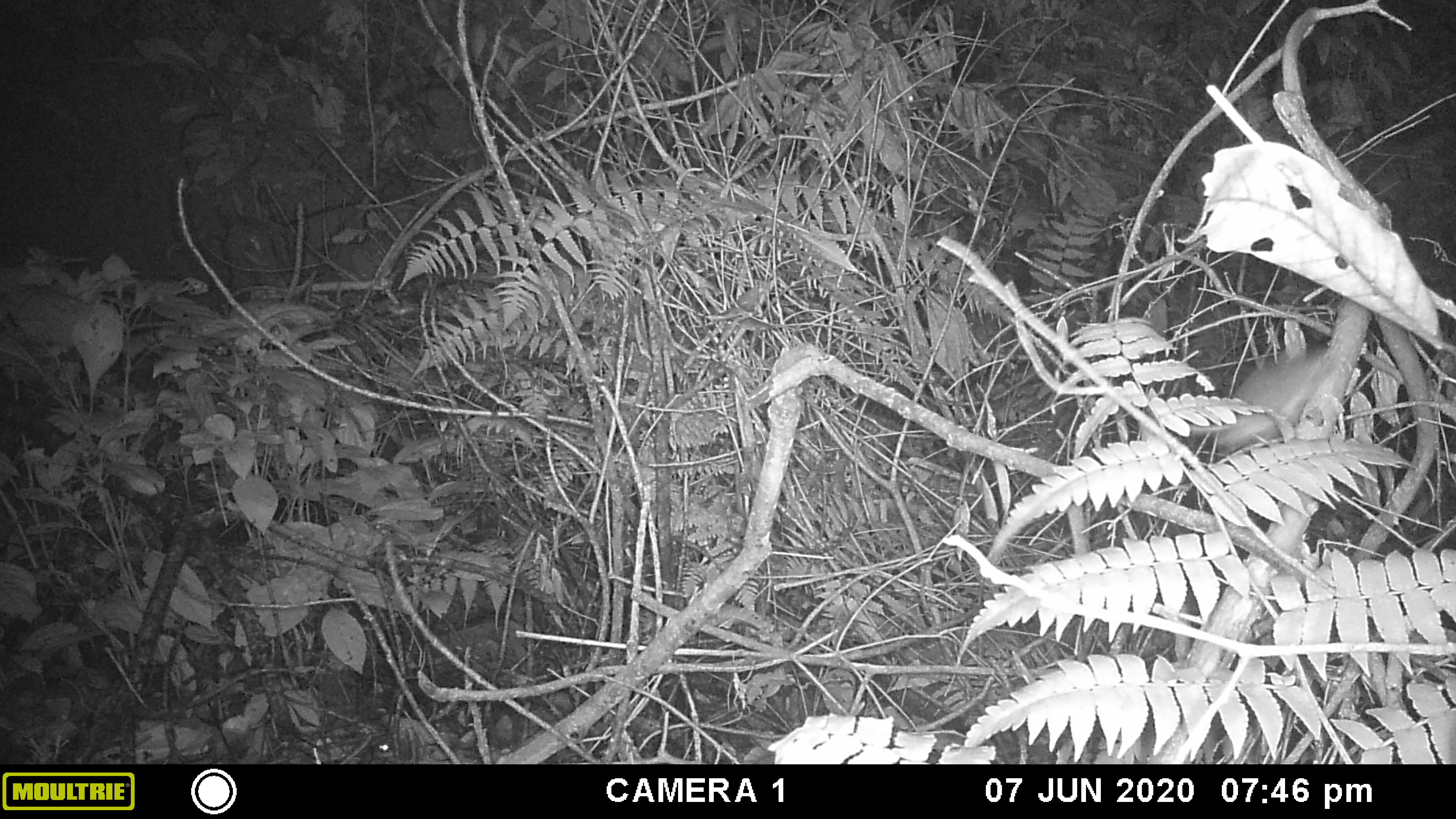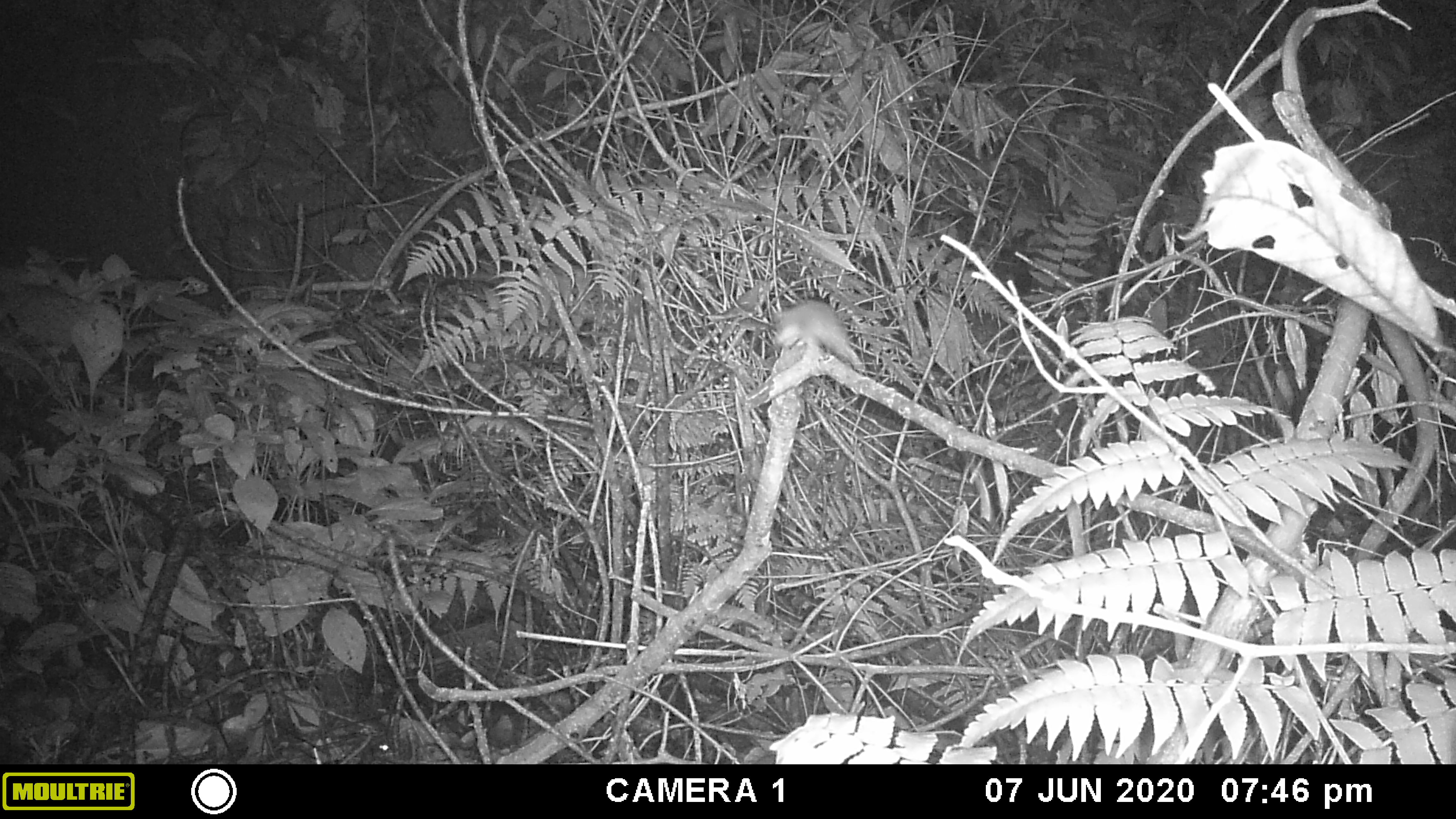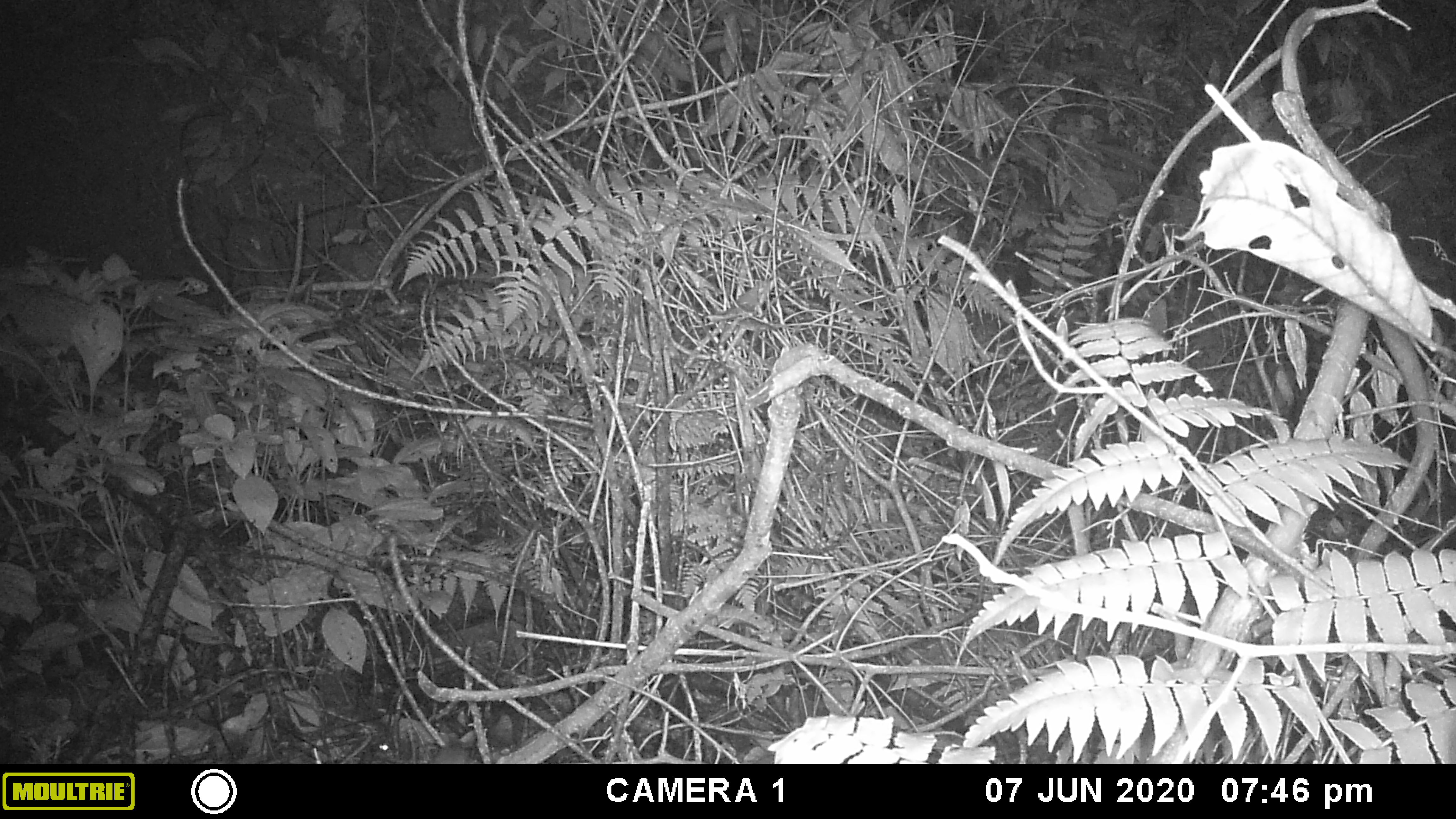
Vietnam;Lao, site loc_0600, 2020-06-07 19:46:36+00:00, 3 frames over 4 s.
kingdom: Animalia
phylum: Chordata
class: Mammalia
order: Rodentia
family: Muridae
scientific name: Muridae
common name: old-world mice and rats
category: unidentified murid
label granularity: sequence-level